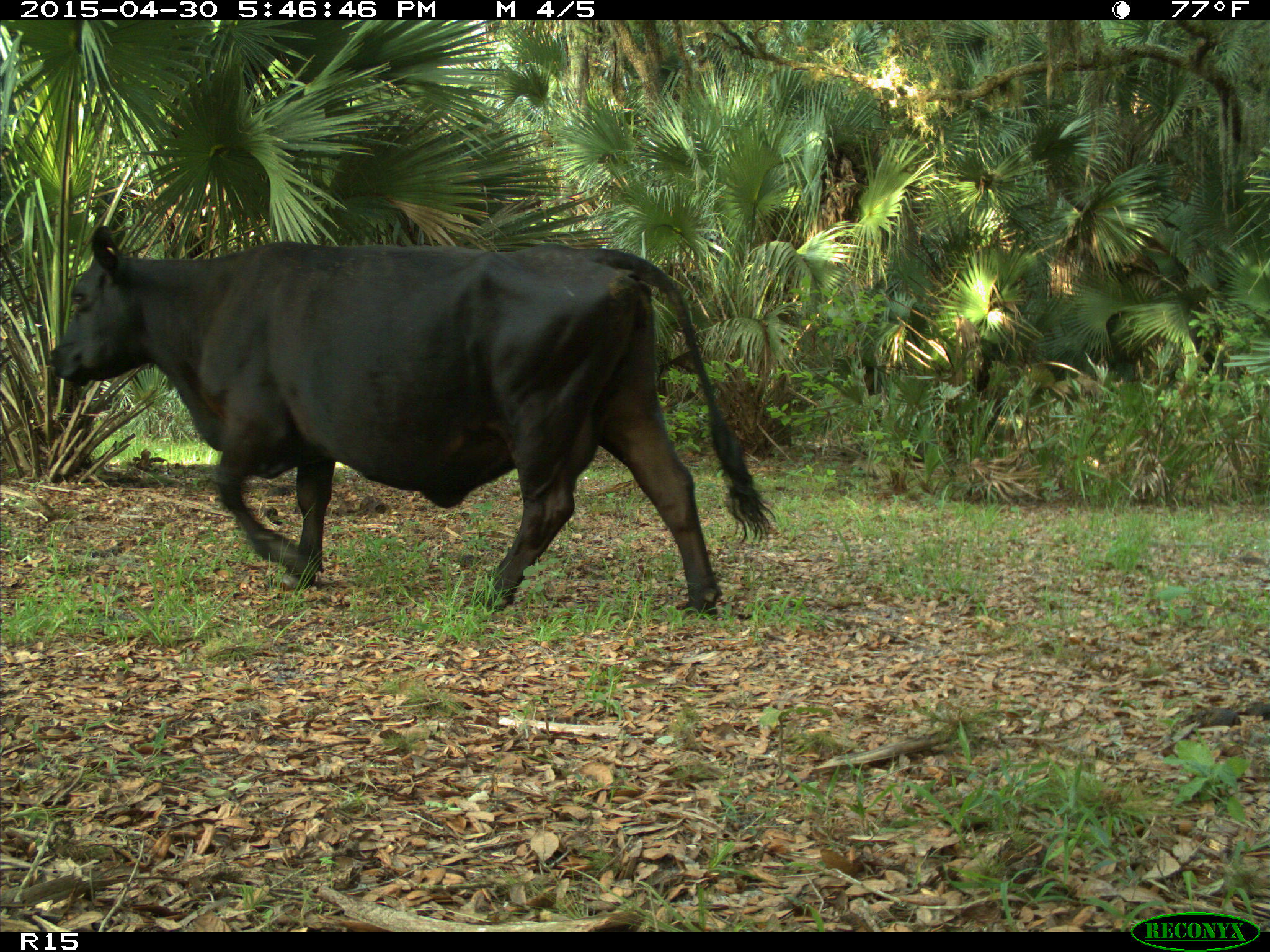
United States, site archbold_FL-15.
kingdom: Animalia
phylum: Chordata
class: Mammalia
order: Artiodactyla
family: Bovidae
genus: Bos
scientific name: Bos taurus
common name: domestic cow